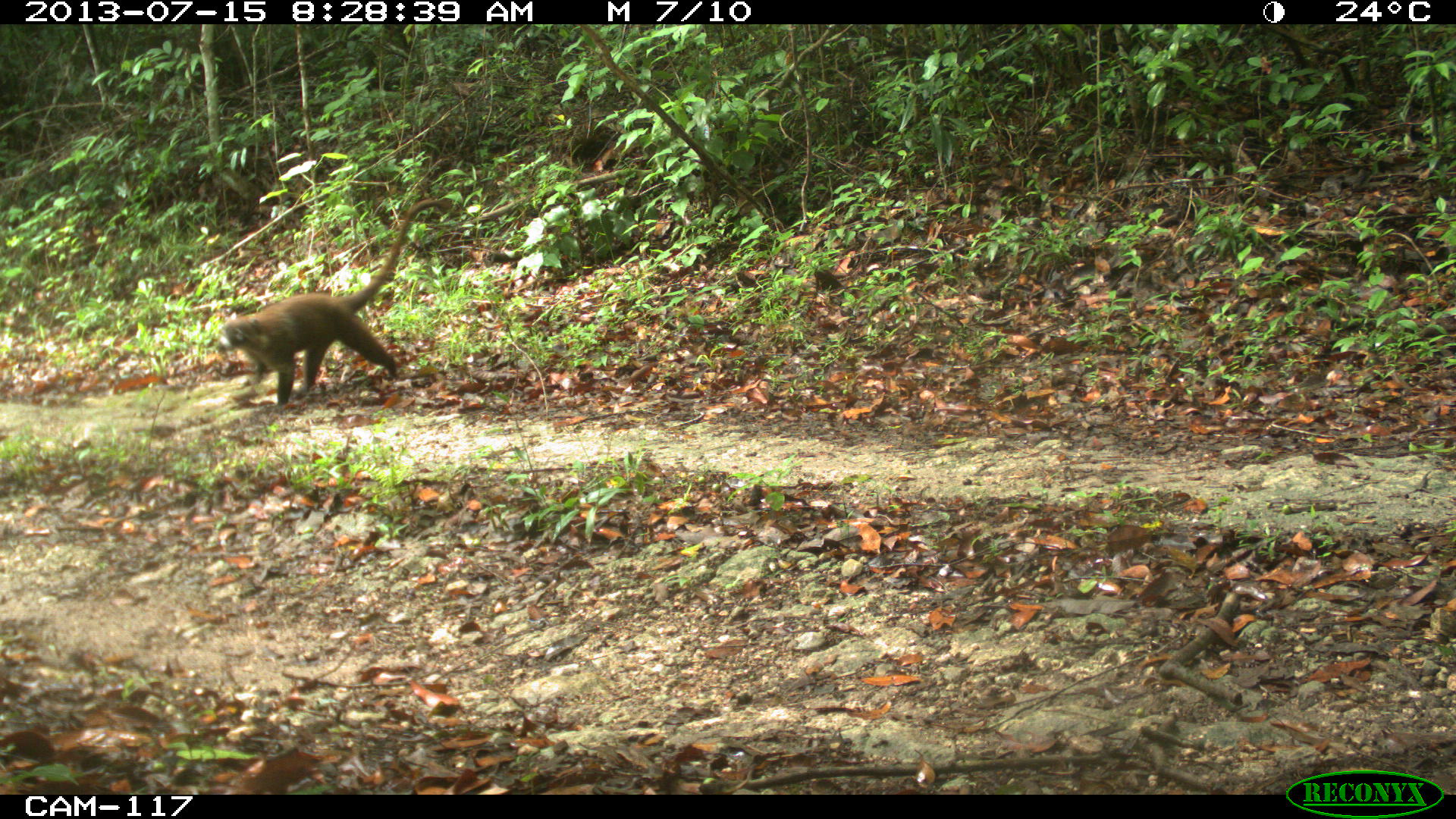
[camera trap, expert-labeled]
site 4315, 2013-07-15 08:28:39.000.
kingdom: Animalia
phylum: Chordata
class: Mammalia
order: Carnivora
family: Procyonidae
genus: Nasua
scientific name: Nasua narica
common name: white-nosed coati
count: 1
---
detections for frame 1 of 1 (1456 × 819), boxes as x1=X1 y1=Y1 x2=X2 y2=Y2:
nasua narica: x1=219 y1=197 x2=453 y2=405